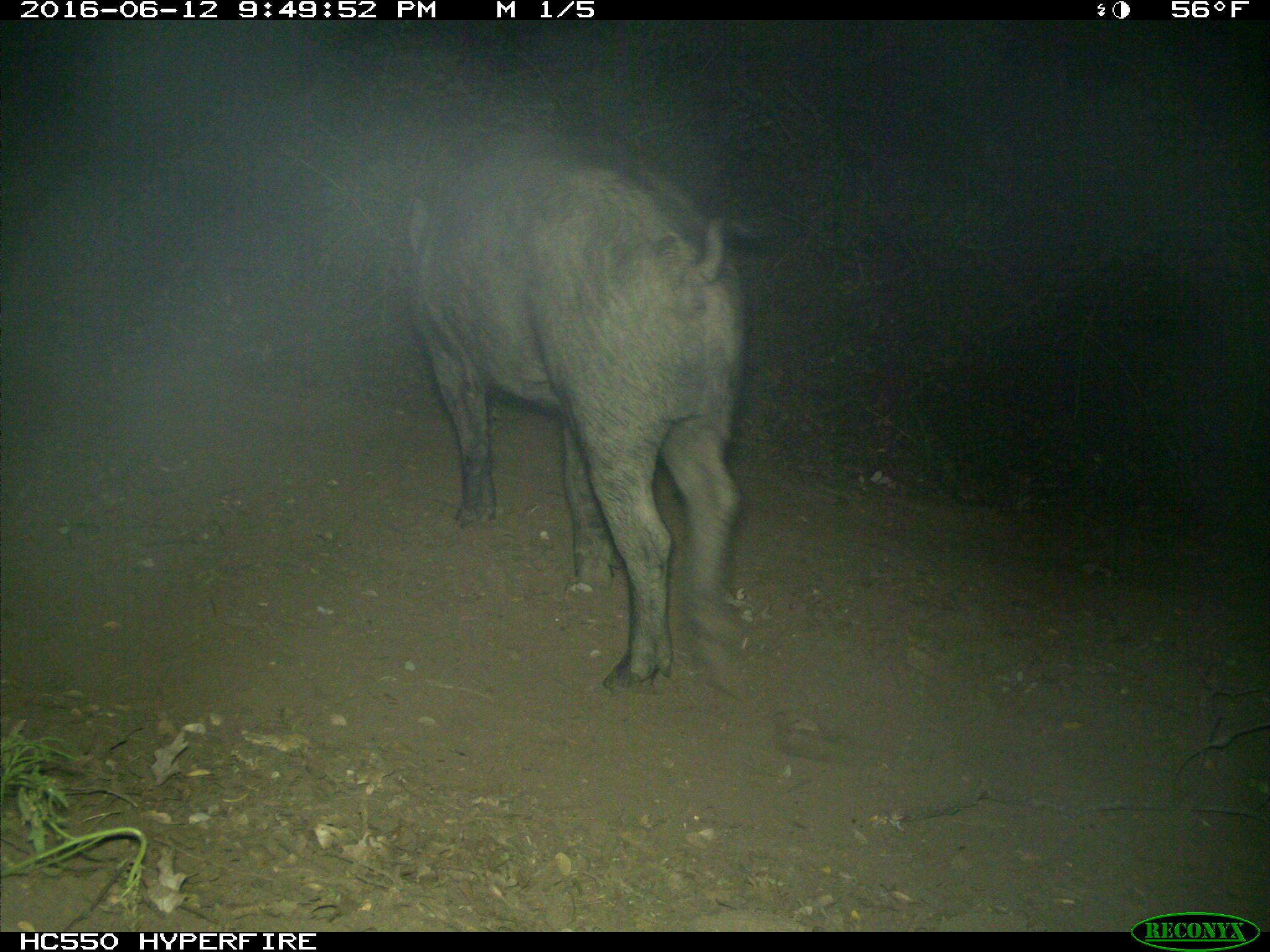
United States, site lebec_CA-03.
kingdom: Animalia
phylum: Chordata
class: Mammalia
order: Artiodactyla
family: Suidae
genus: Sus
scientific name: Sus scrofa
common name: wild boar